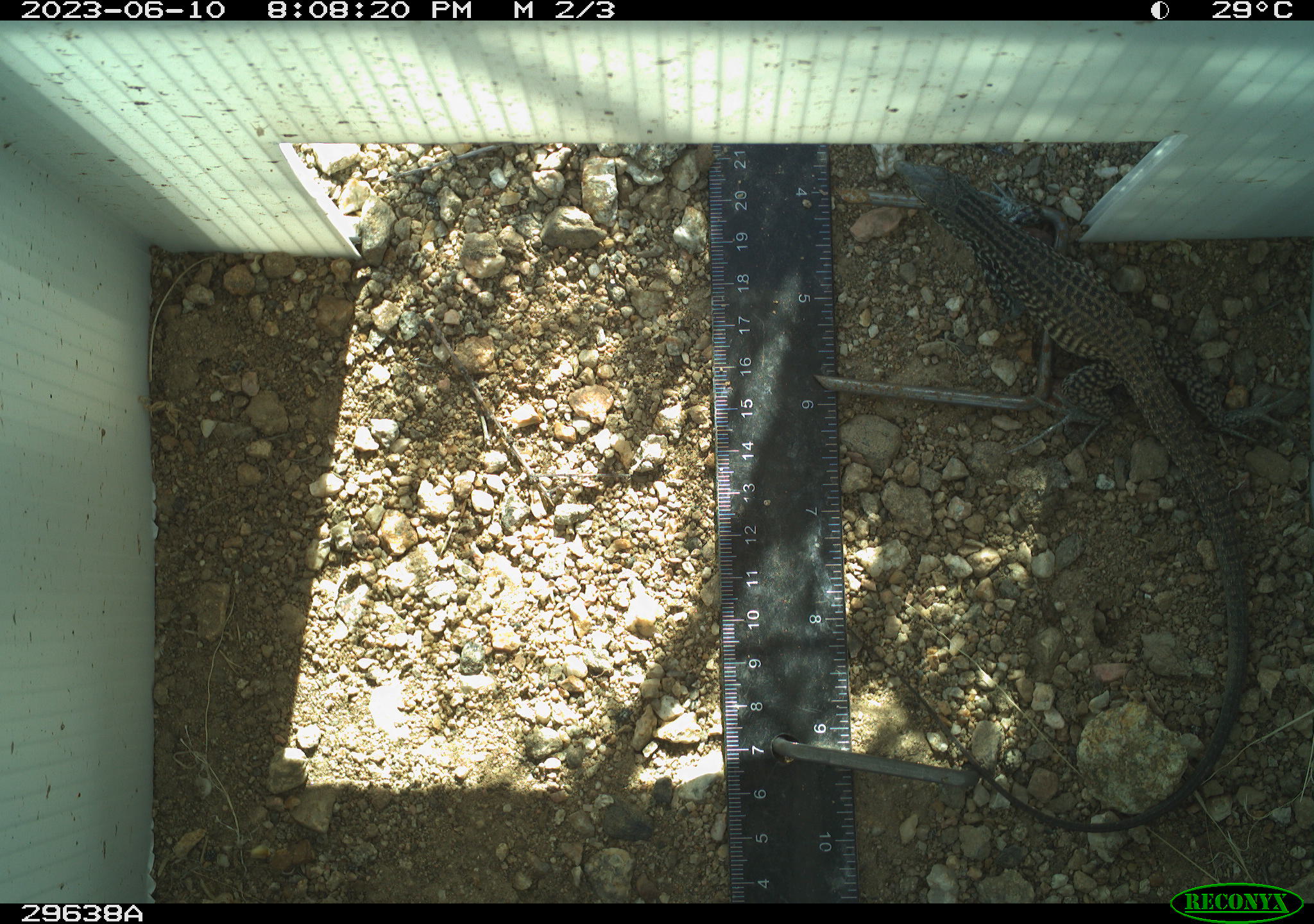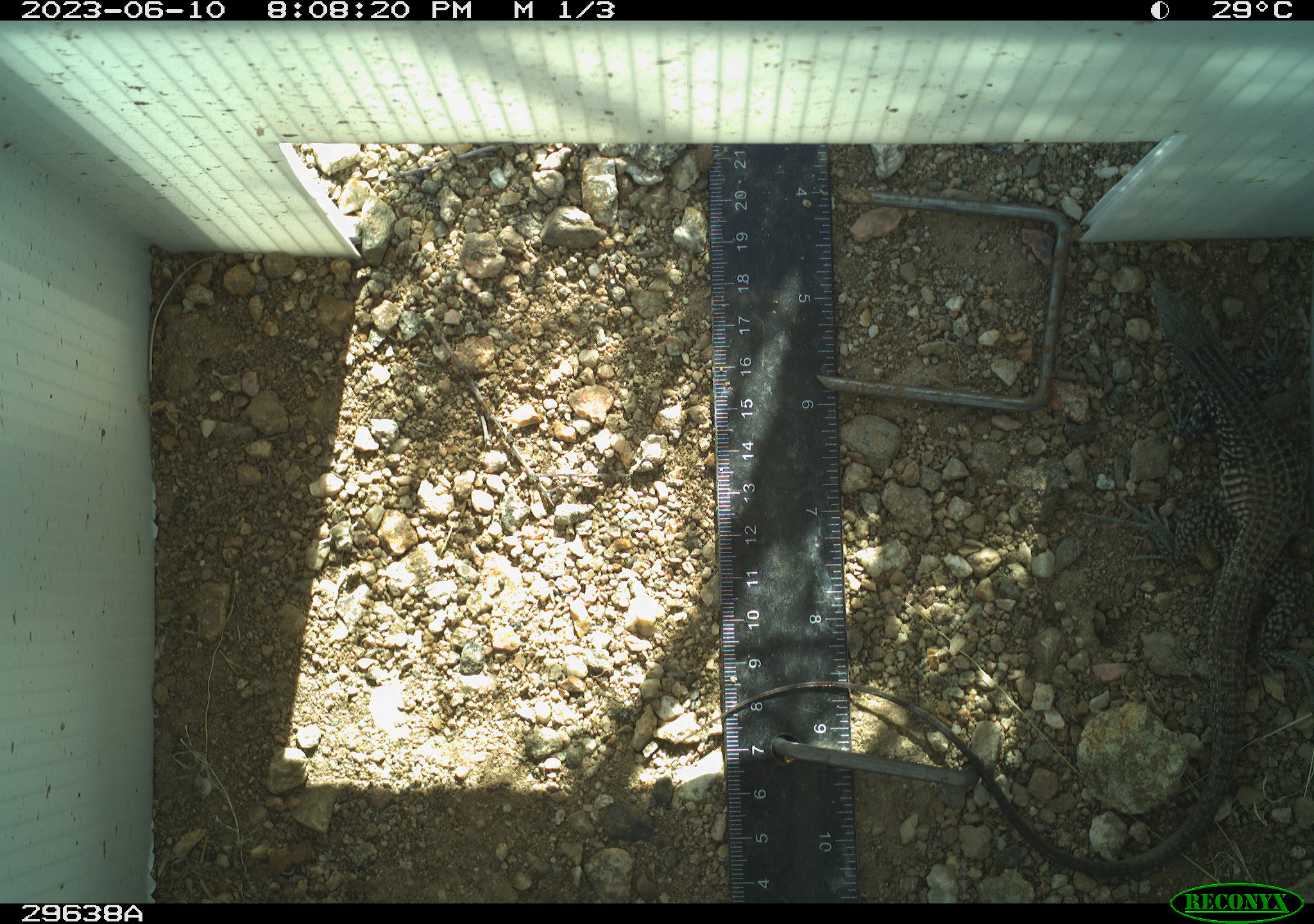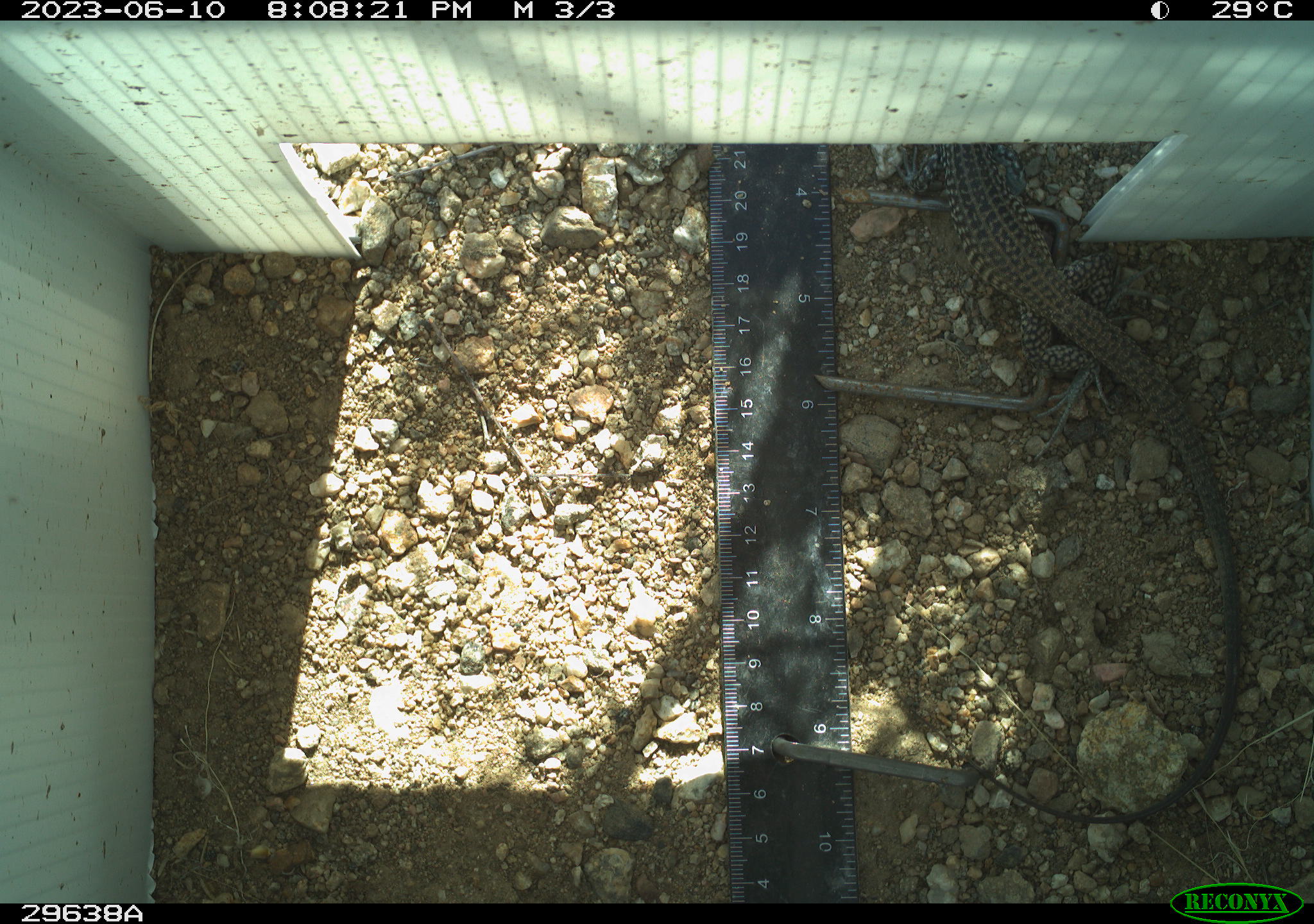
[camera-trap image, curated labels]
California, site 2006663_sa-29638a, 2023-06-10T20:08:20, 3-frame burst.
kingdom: Animalia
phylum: Chordata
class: Reptilia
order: Squamata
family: Teiidae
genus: Aspidoscelis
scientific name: Aspidoscelis tigris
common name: western whiptail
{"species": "western whiptail (Aspidoscelis tigris)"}